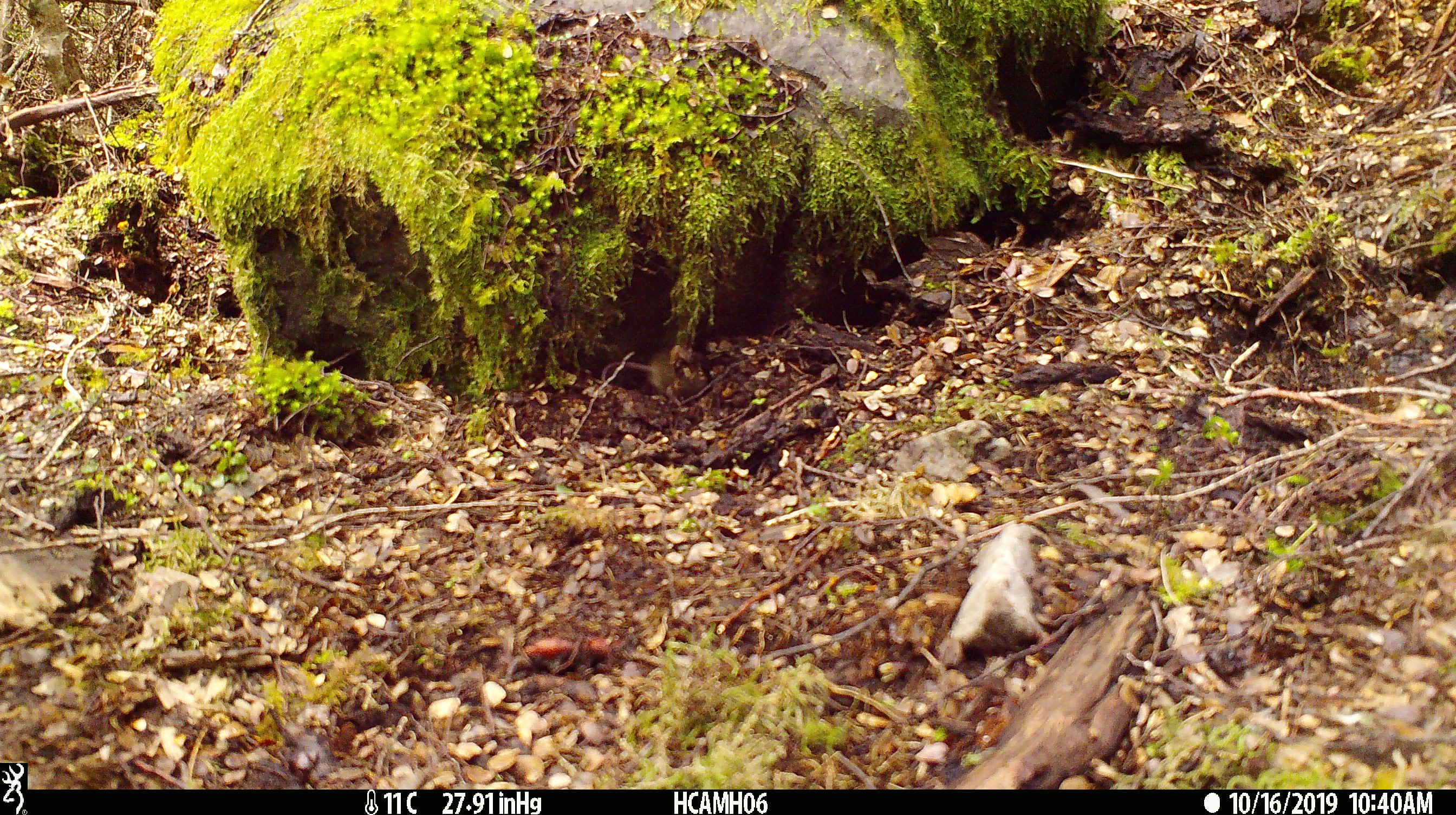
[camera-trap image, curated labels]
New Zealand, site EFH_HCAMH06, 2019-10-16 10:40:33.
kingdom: Animalia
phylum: Chordata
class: Mammalia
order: Rodentia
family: Muridae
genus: Mus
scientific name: Mus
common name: mouse